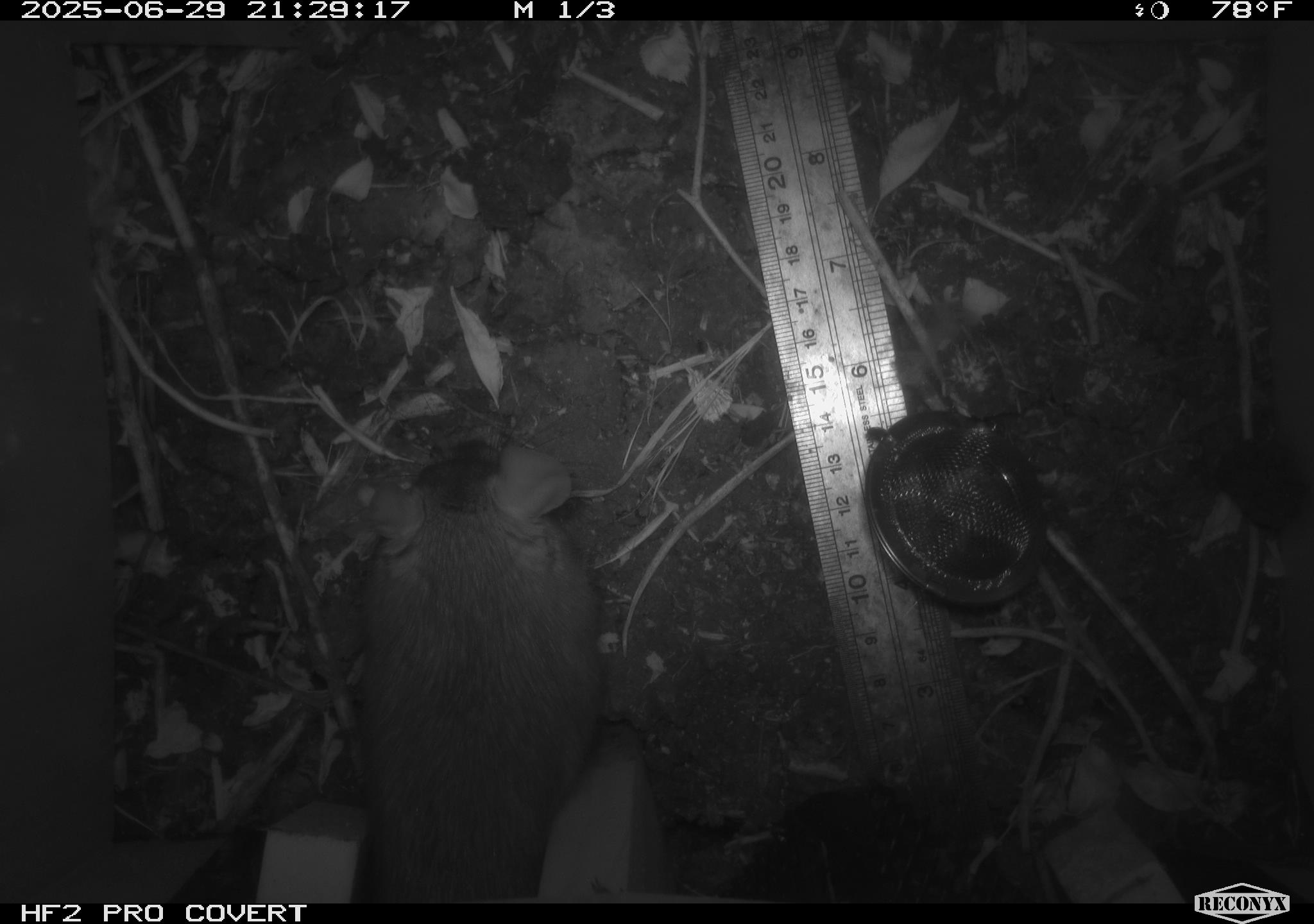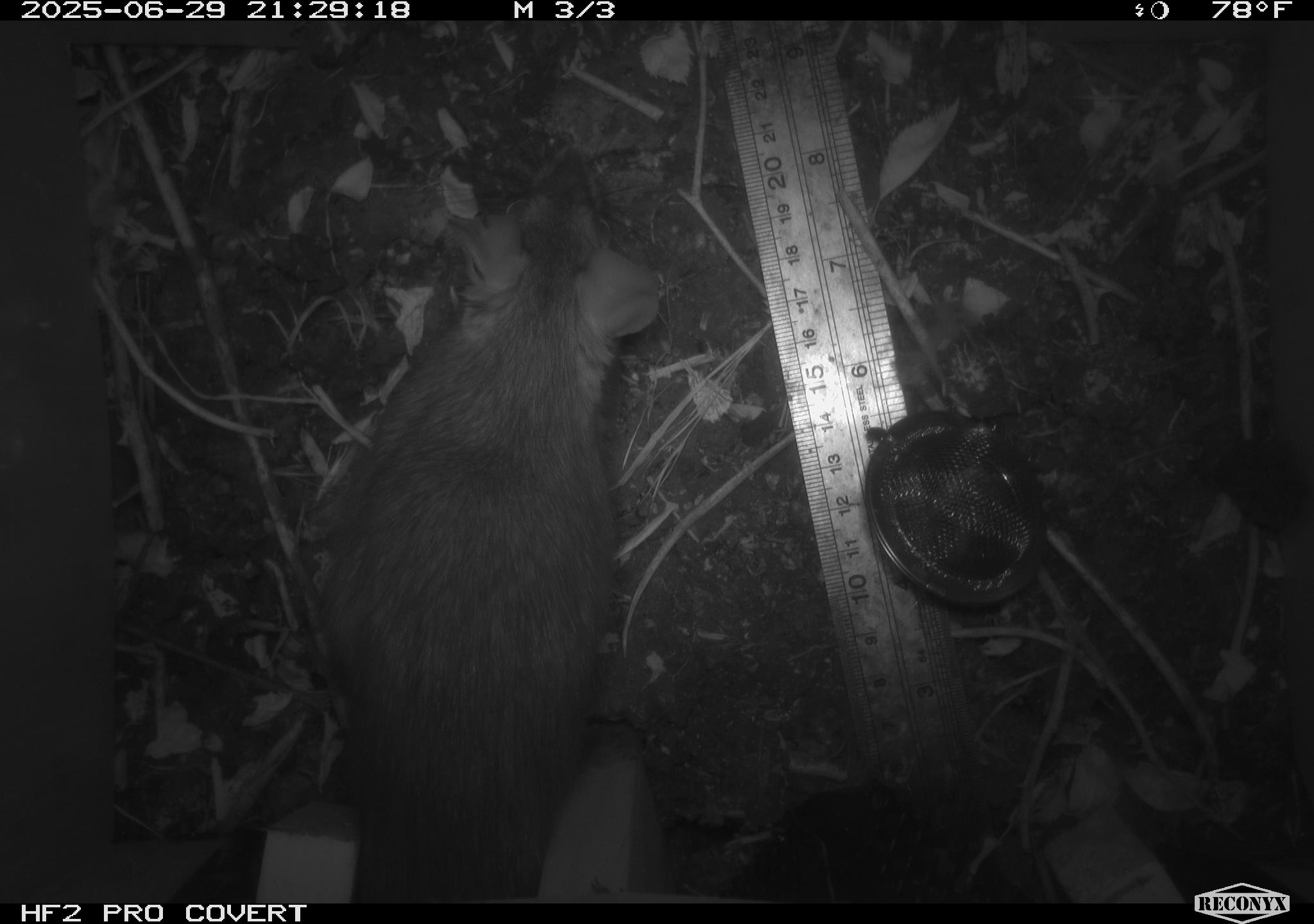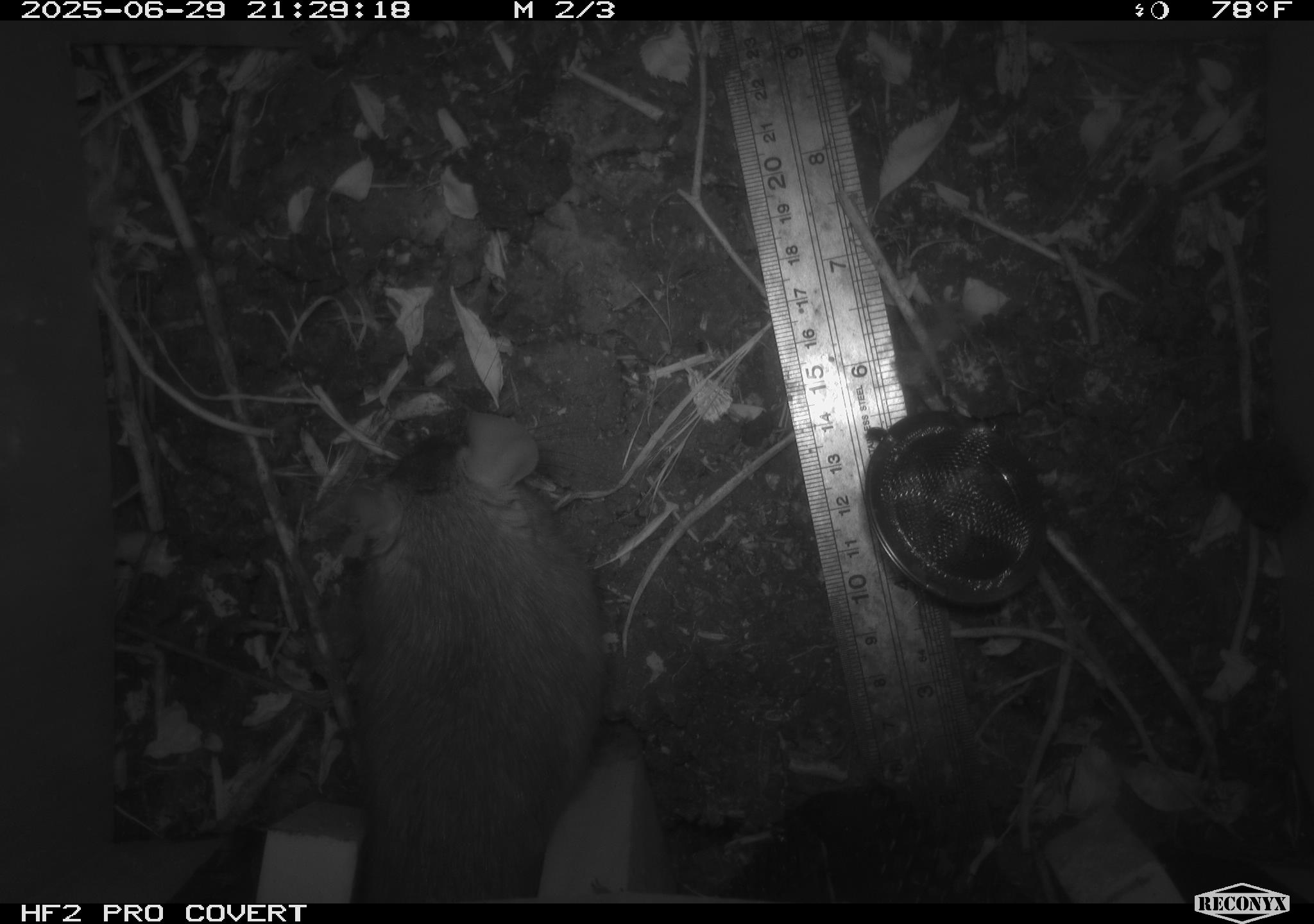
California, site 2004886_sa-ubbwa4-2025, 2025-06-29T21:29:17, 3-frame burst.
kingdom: Animalia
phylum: Chordata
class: Mammalia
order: Rodentia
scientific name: Rodentia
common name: rodent